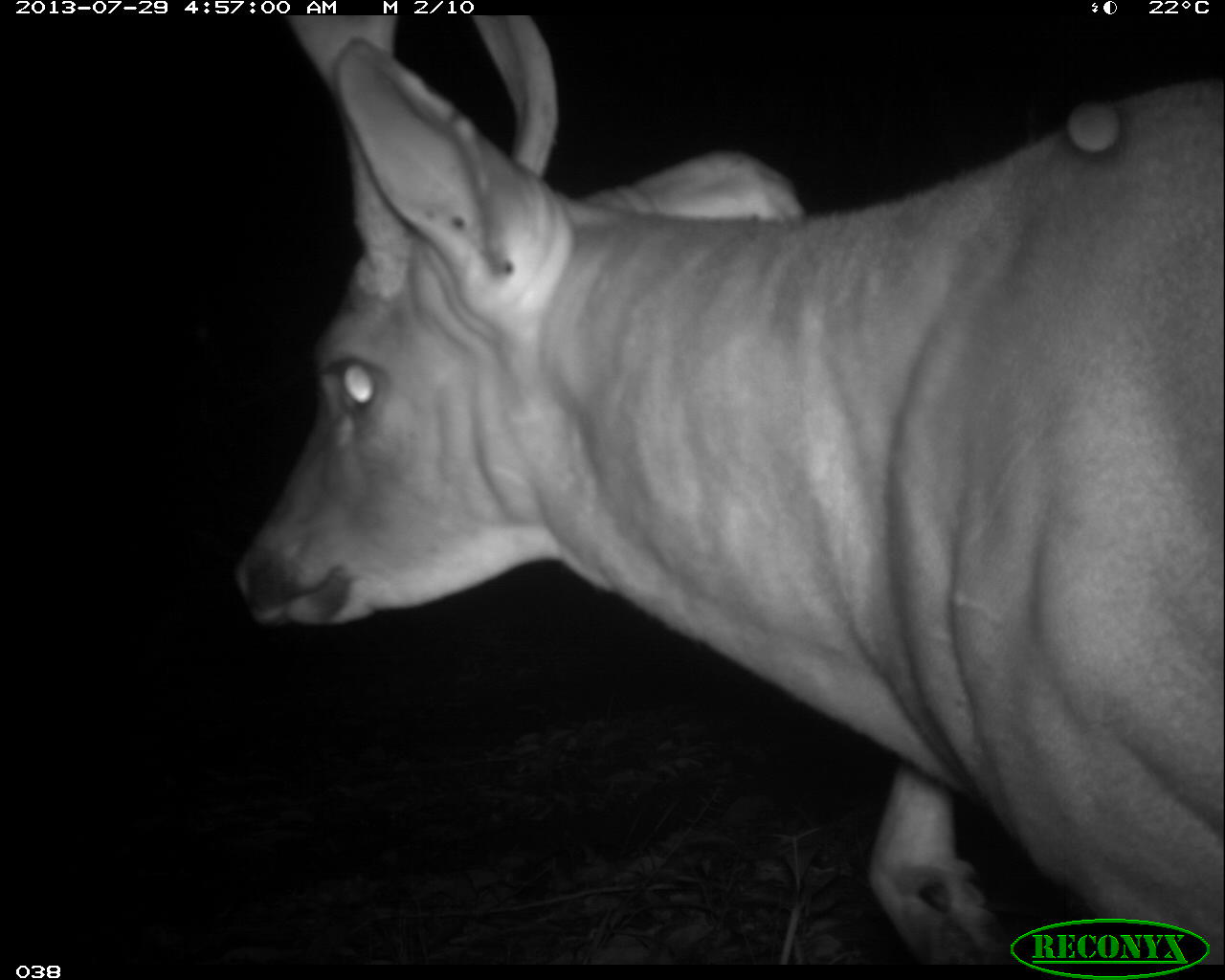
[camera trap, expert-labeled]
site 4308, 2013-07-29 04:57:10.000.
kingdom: Animalia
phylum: Chordata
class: Mammalia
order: Artiodactyla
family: Cervidae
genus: Odocoileus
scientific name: Odocoileus virginianus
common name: white-tailed deer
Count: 1.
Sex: male.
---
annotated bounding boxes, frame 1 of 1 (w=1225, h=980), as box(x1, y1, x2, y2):
odocoileus virginianus: box(232, 15, 1225, 964)